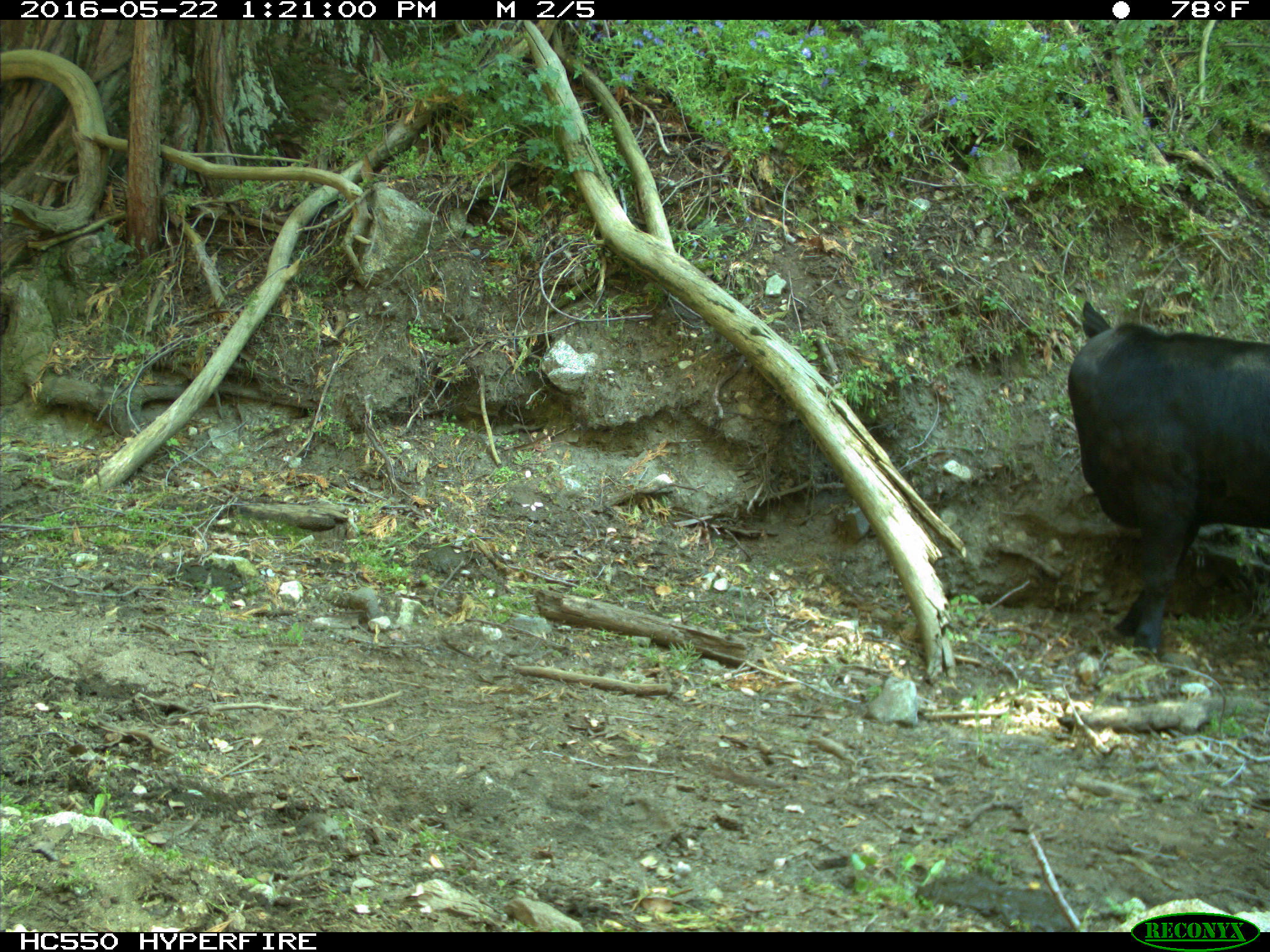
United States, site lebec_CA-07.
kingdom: Animalia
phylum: Chordata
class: Mammalia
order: Artiodactyla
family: Bovidae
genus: Bos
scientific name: Bos taurus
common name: domestic cow